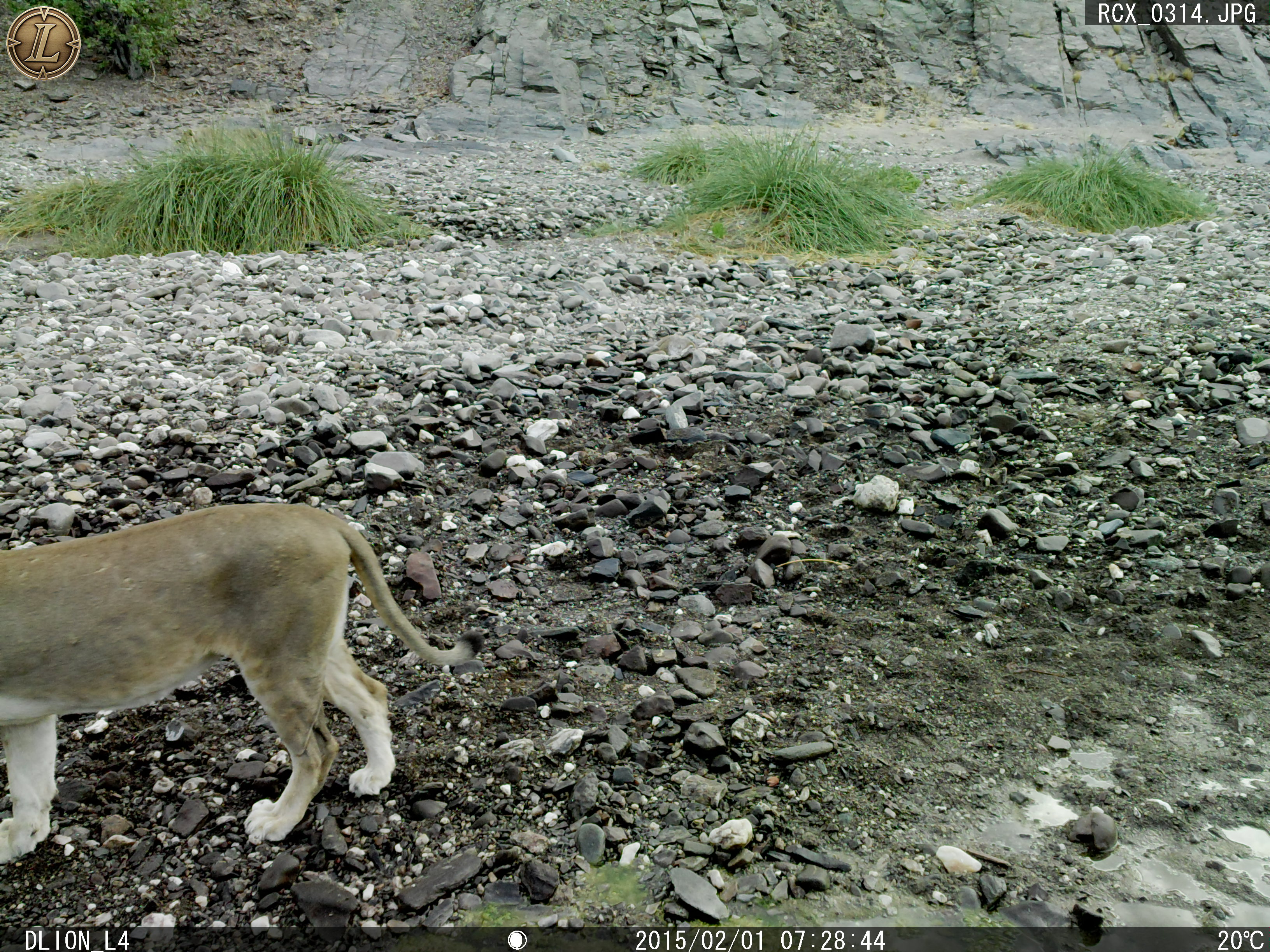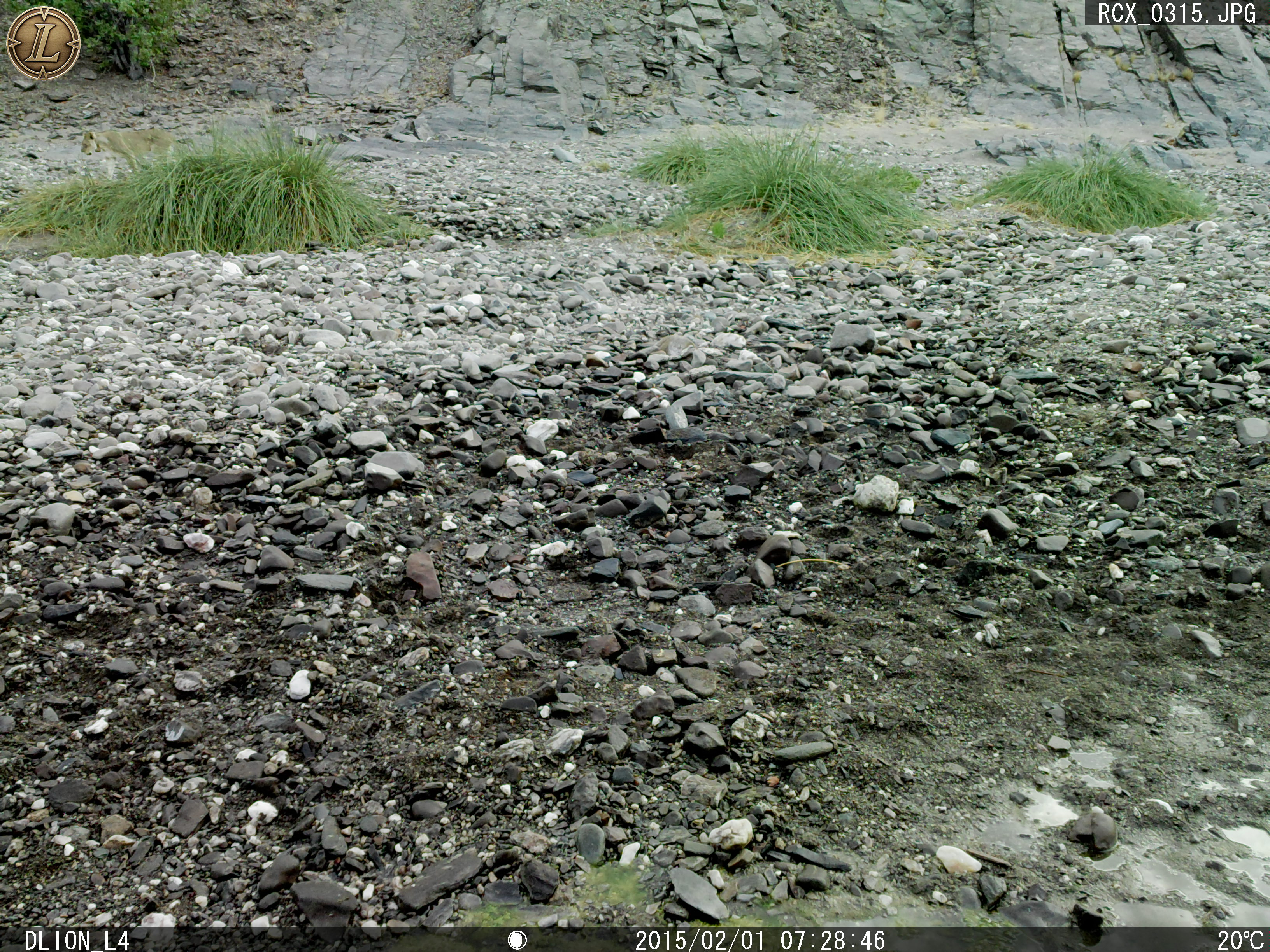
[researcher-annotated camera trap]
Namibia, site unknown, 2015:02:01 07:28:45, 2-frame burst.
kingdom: Animalia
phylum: Chordata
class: Mammalia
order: Carnivora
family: Felidae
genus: Panthera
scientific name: Panthera leo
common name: lion